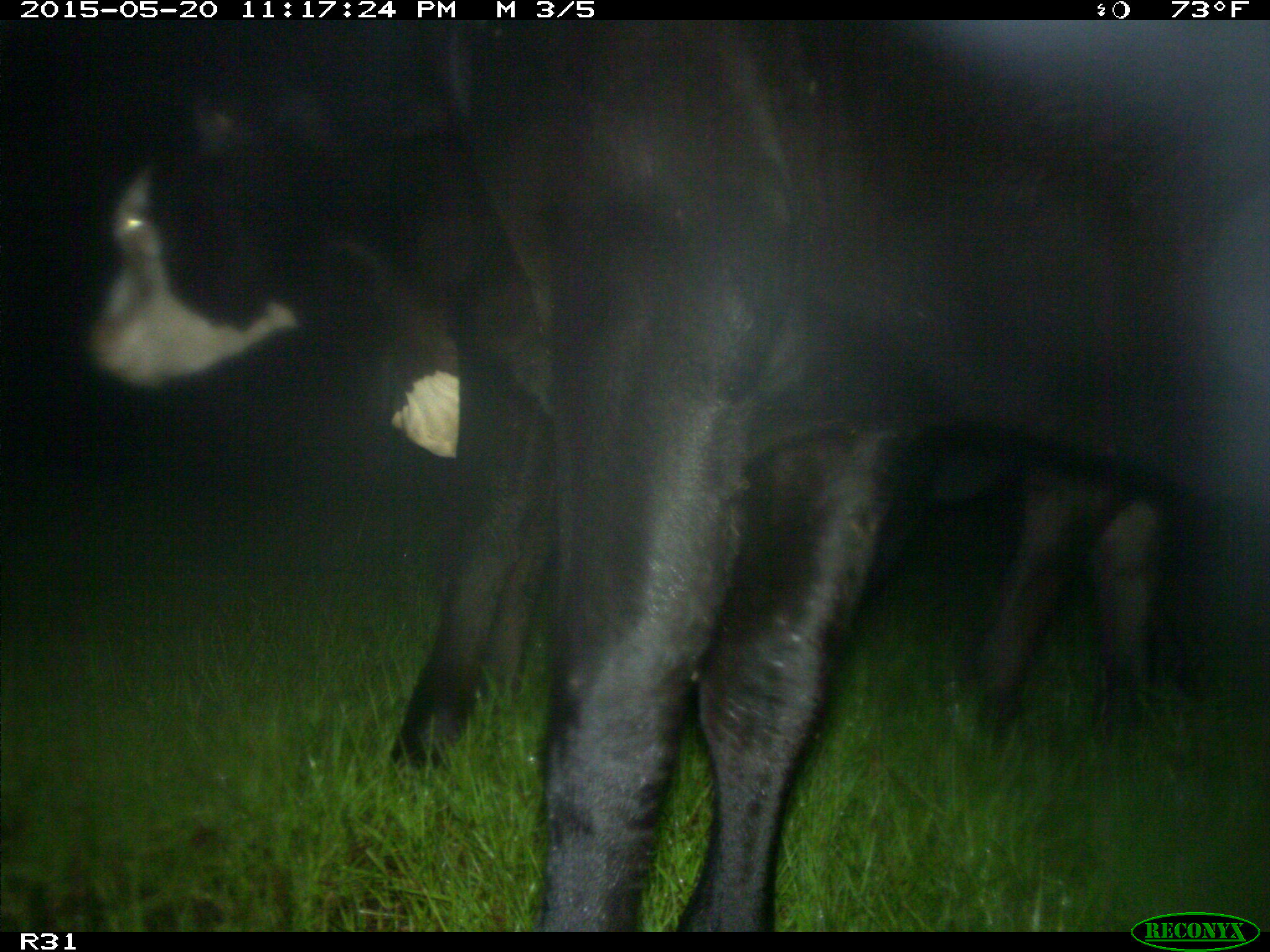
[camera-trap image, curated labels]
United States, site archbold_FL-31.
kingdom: Animalia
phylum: Chordata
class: Mammalia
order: Artiodactyla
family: Bovidae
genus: Bos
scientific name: Bos taurus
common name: domestic cow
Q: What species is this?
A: Bos taurus (domestic cow).